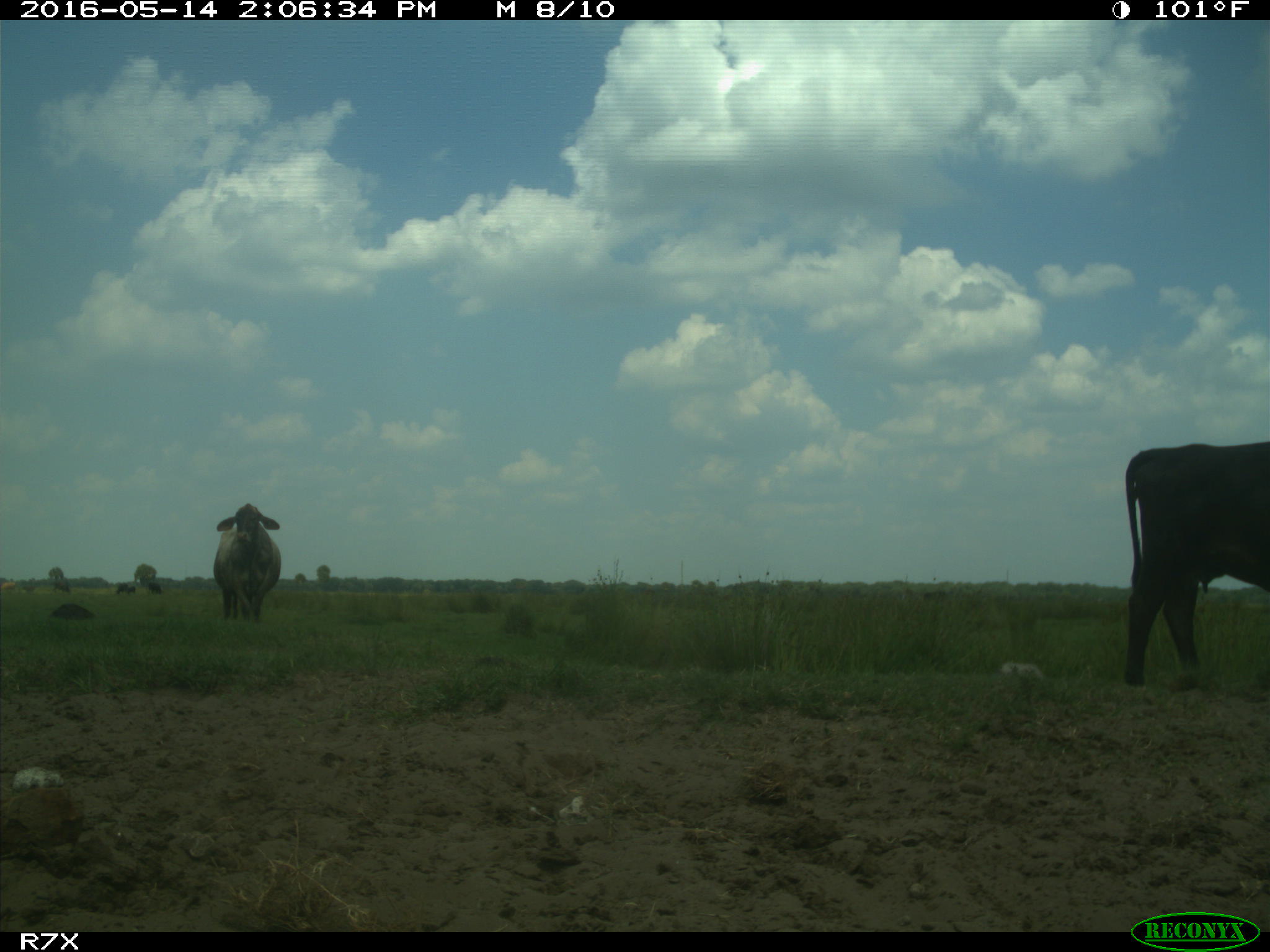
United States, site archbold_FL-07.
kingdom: Animalia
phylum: Chordata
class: Mammalia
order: Artiodactyla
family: Bovidae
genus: Bos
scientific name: Bos taurus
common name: domestic cow